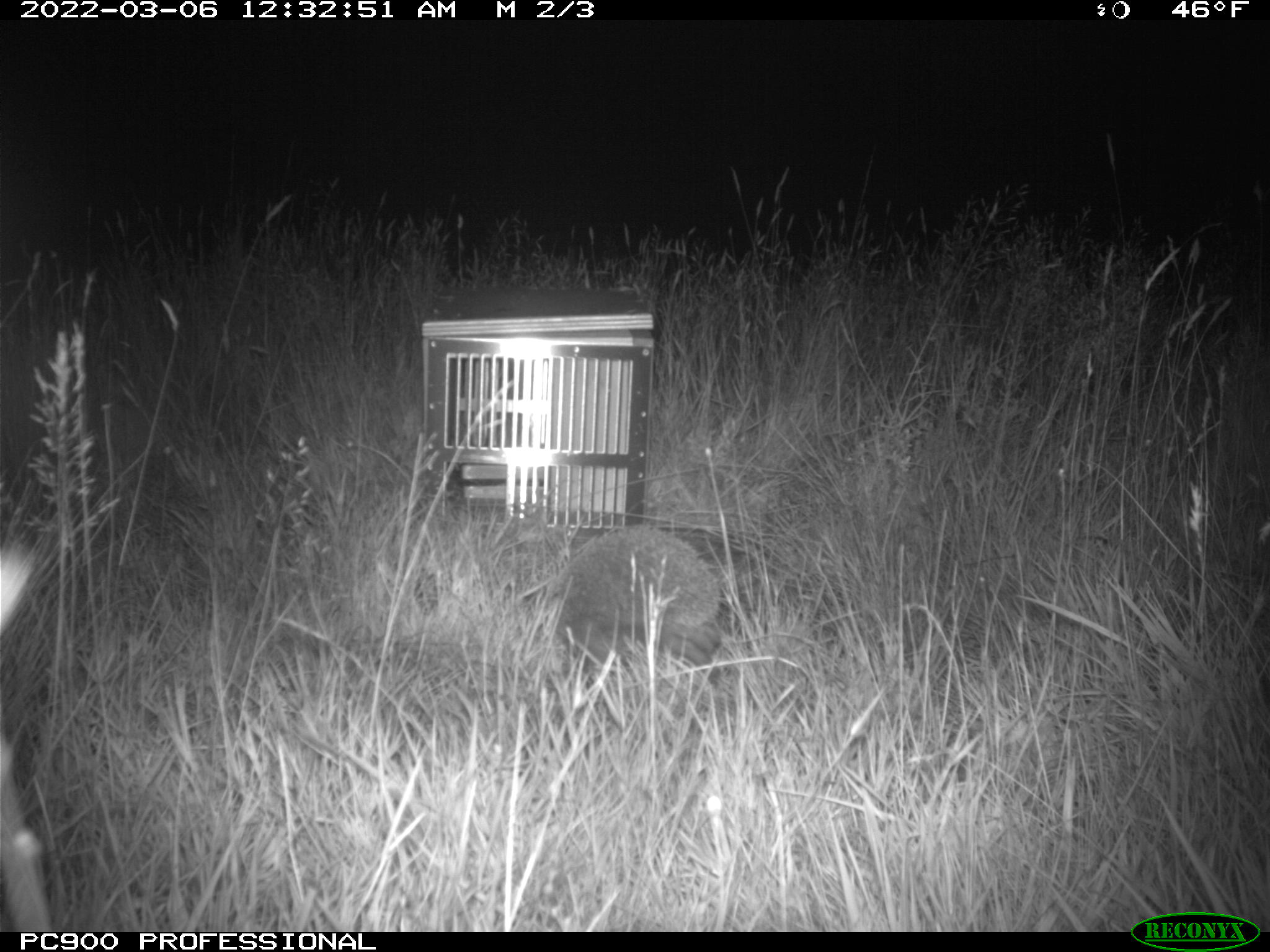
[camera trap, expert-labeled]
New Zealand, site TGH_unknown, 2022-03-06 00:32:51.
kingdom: Animalia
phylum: Chordata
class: Mammalia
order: Eulipotyphla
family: Erinaceidae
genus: Erinaceus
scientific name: Erinaceus europaeus europaeus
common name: european hedgehog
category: hedgehog